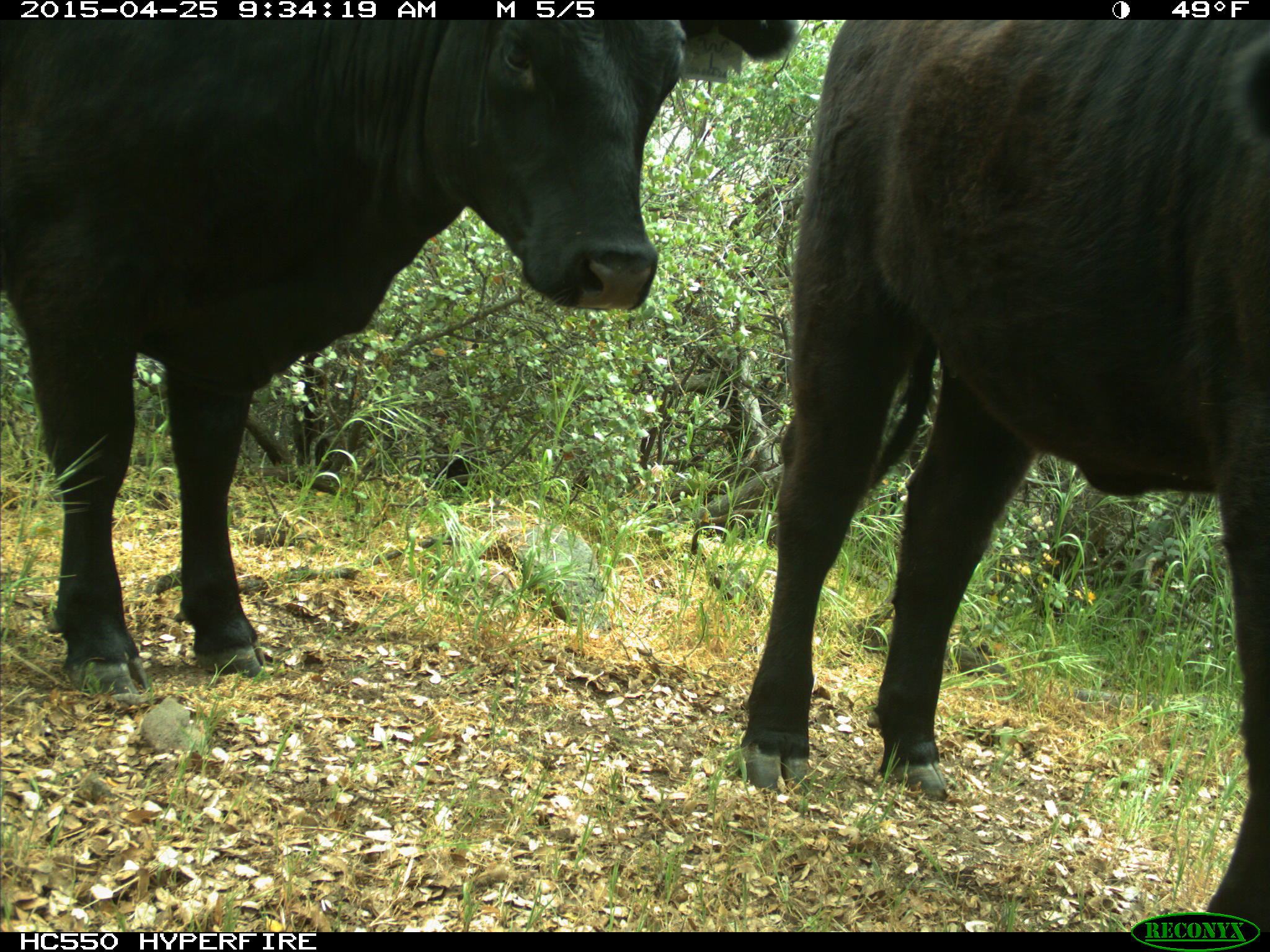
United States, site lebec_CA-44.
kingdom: Animalia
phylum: Chordata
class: Mammalia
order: Artiodactyla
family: Suidae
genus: Sus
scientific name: Sus scrofa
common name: wild boar